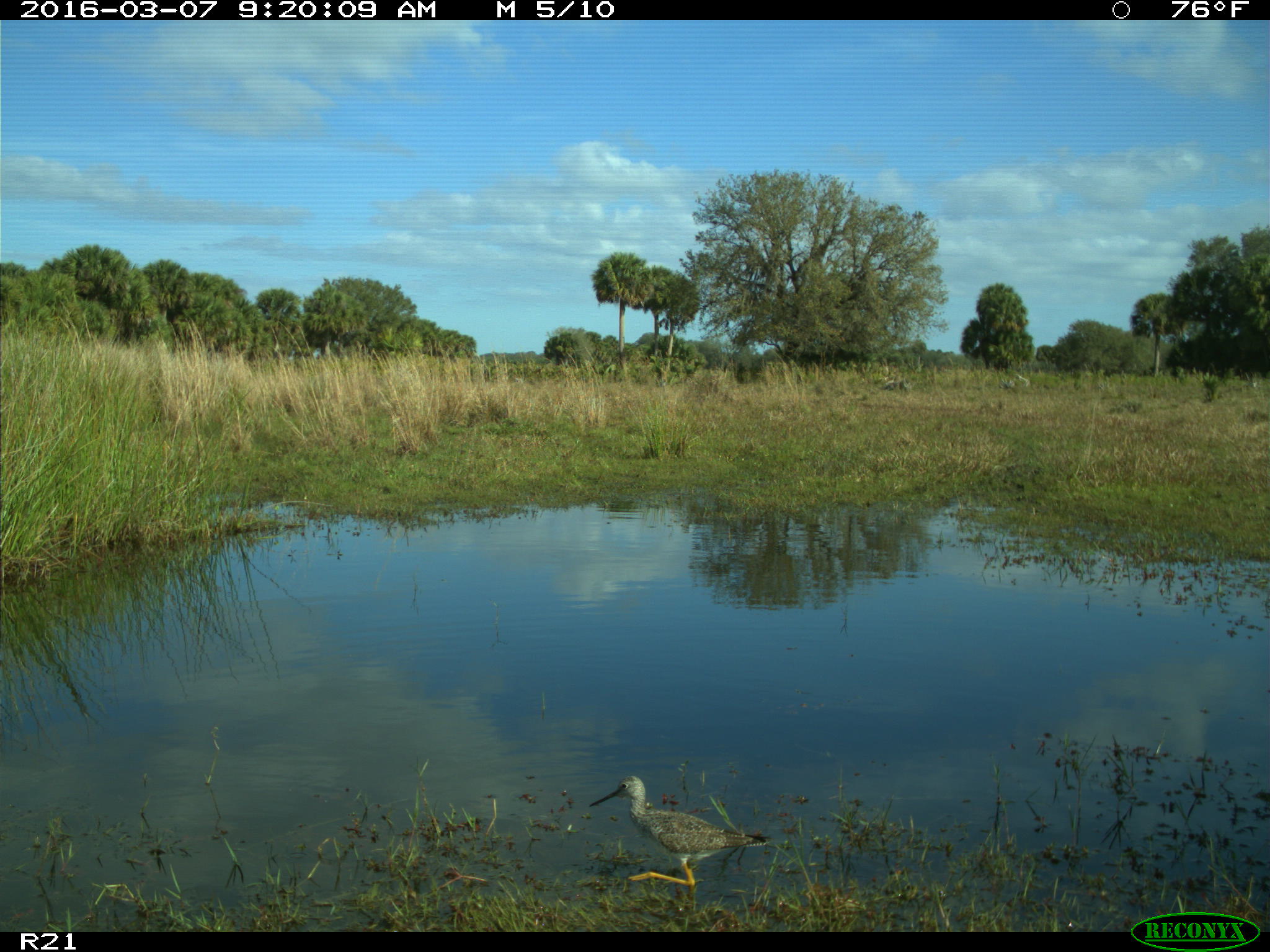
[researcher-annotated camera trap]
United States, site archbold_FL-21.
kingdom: Animalia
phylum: Chordata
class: Aves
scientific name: Aves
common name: birds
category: unidentified bird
Unidentified bird (birds) (Aves).